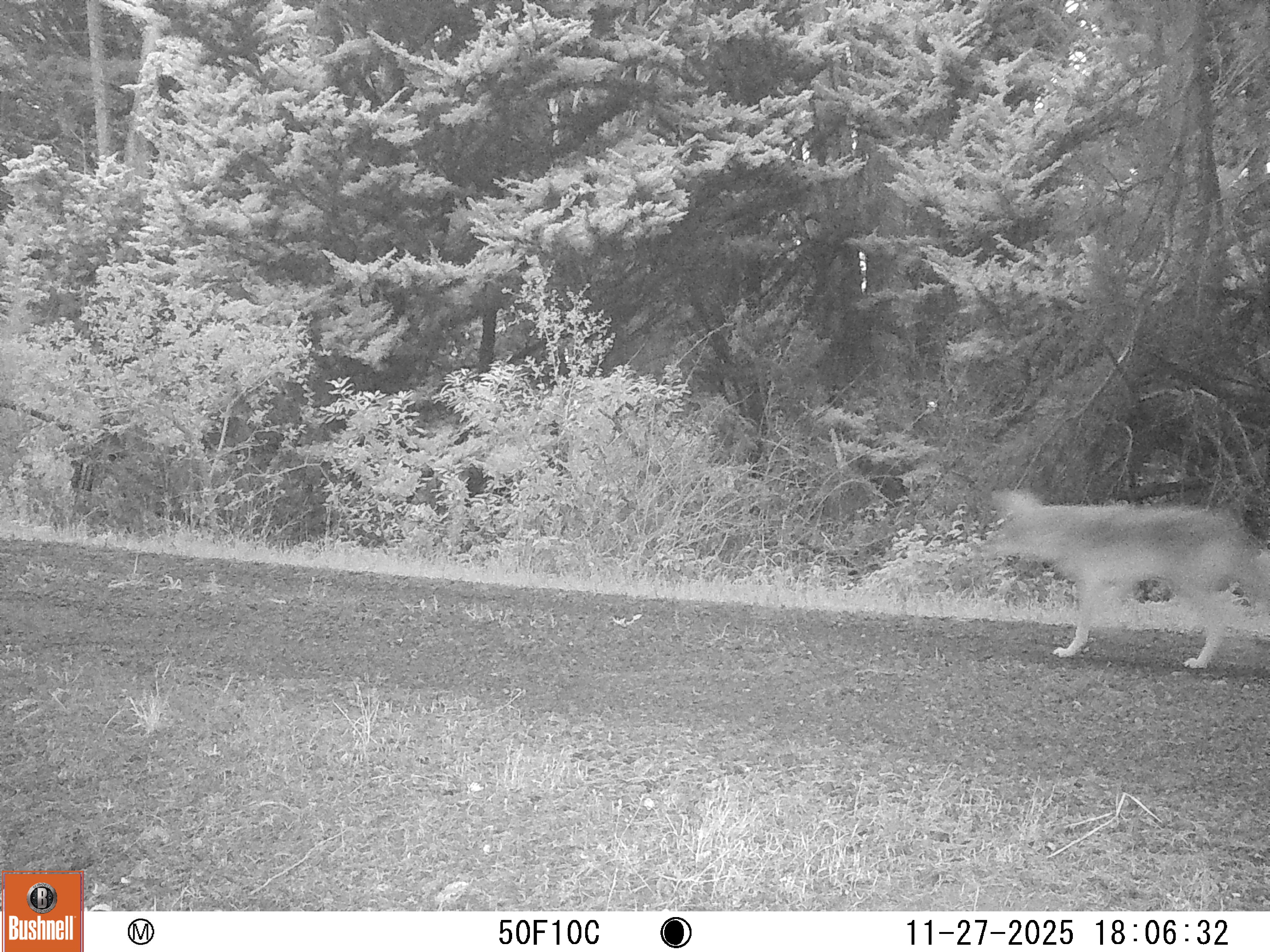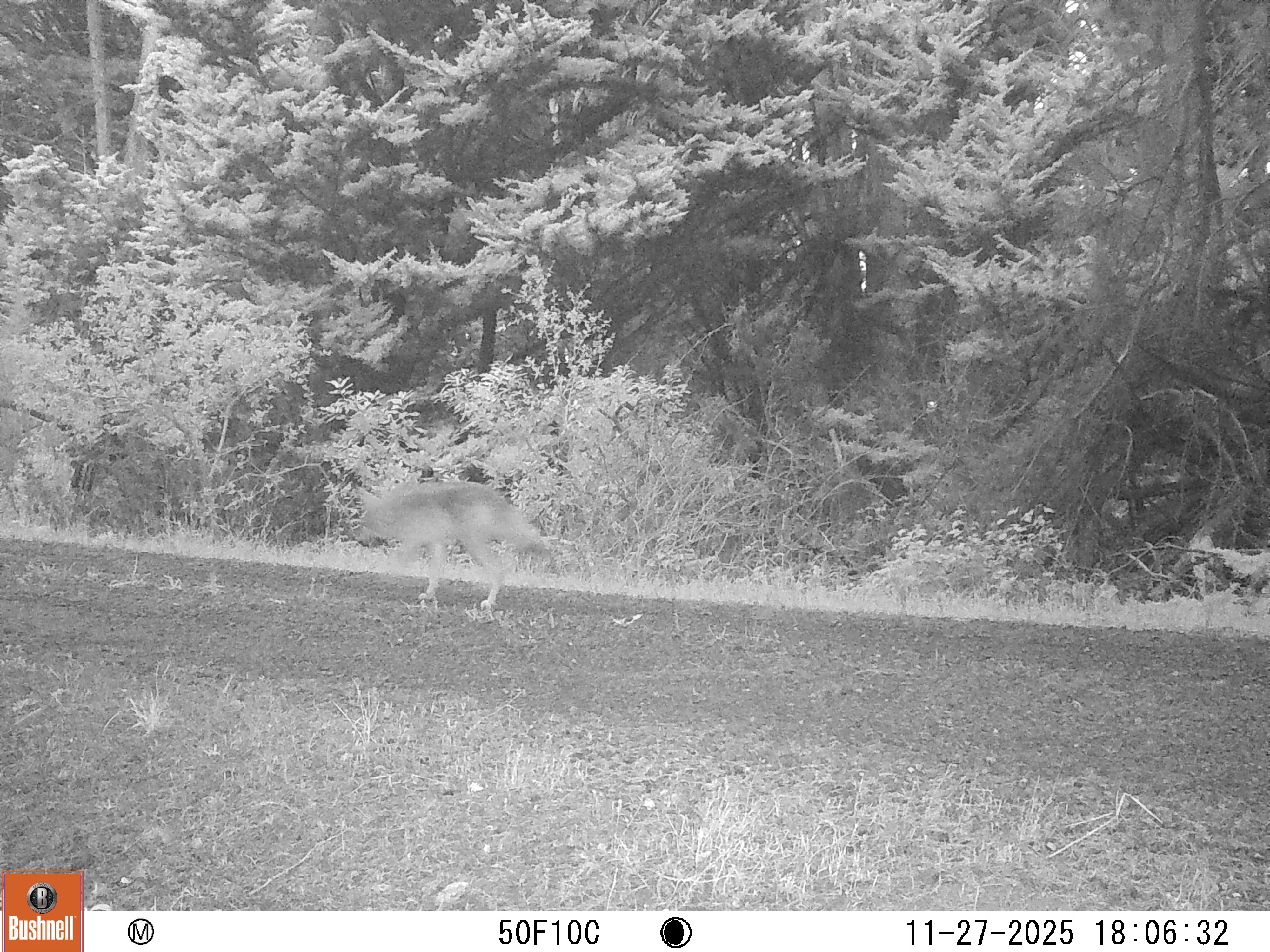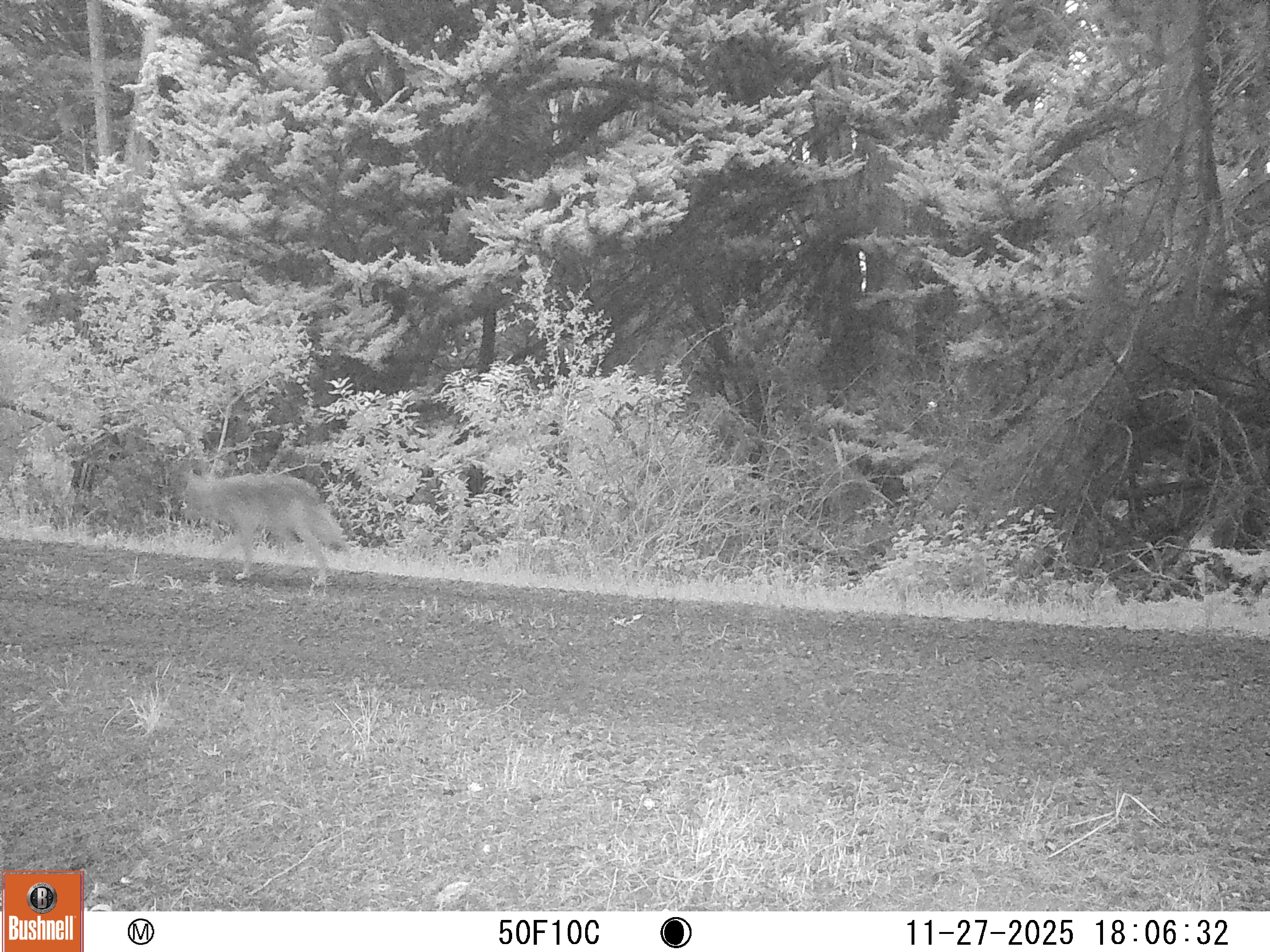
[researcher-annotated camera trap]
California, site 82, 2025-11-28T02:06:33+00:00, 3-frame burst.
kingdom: Animalia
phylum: Chordata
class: Mammalia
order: Carnivora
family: Canidae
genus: Canis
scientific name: Canis latrans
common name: coyote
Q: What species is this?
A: Coyote (Canis latrans).